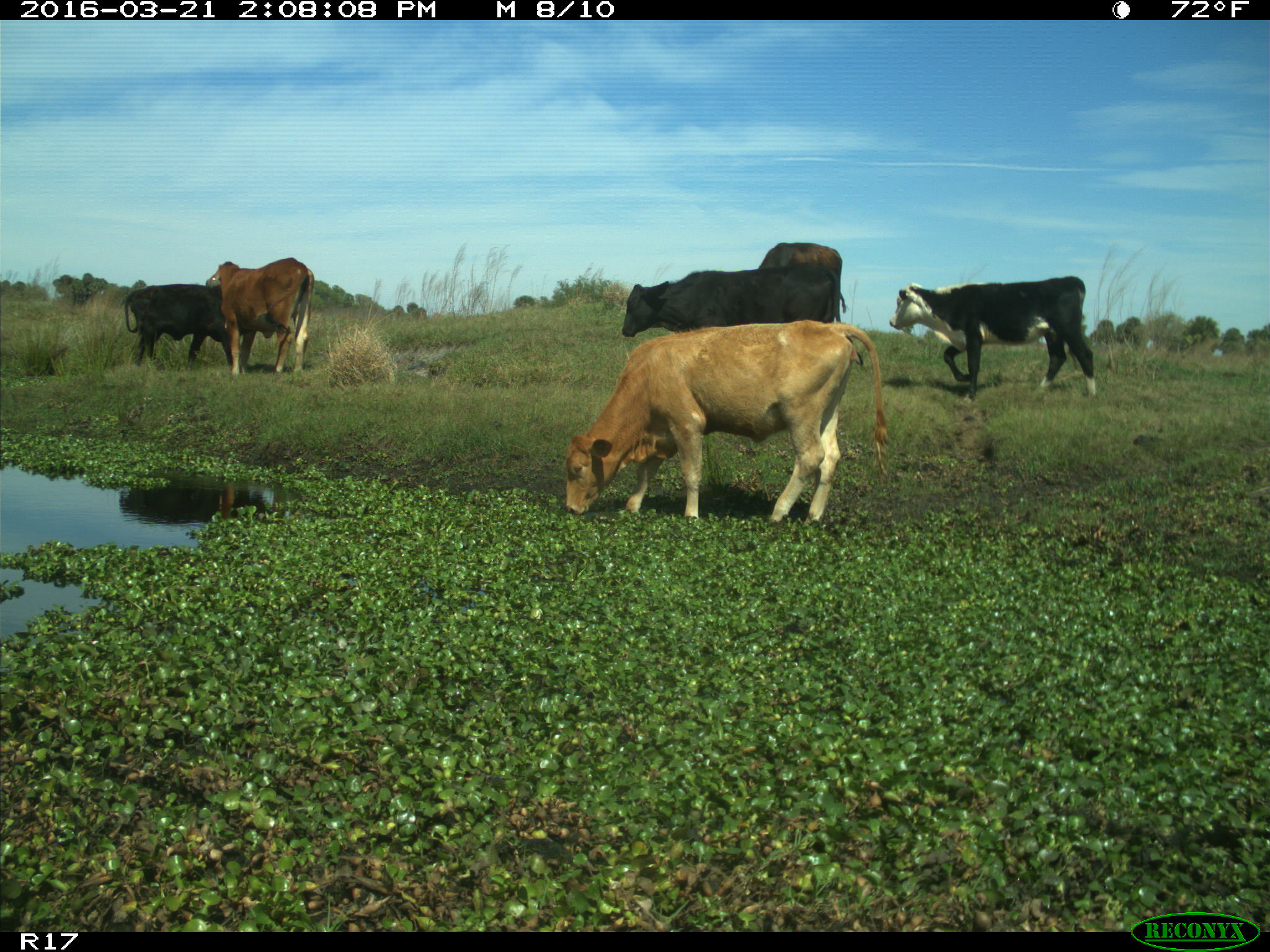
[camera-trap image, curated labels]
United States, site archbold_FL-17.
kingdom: Animalia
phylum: Chordata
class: Mammalia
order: Artiodactyla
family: Bovidae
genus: Bos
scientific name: Bos taurus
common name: domestic cow